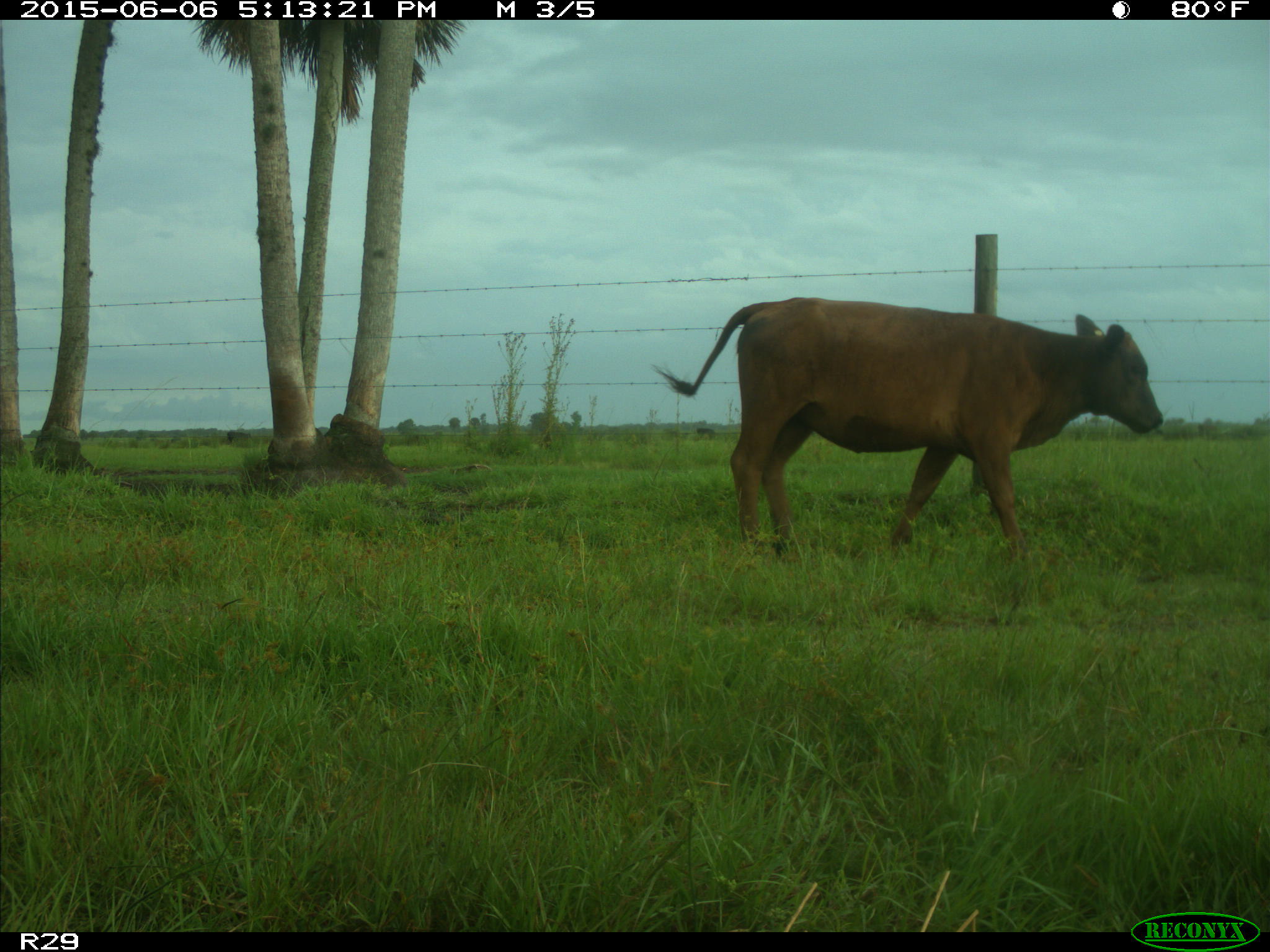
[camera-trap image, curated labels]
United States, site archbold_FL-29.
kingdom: Animalia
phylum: Chordata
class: Mammalia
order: Artiodactyla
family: Bovidae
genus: Bos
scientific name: Bos taurus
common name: domestic cow